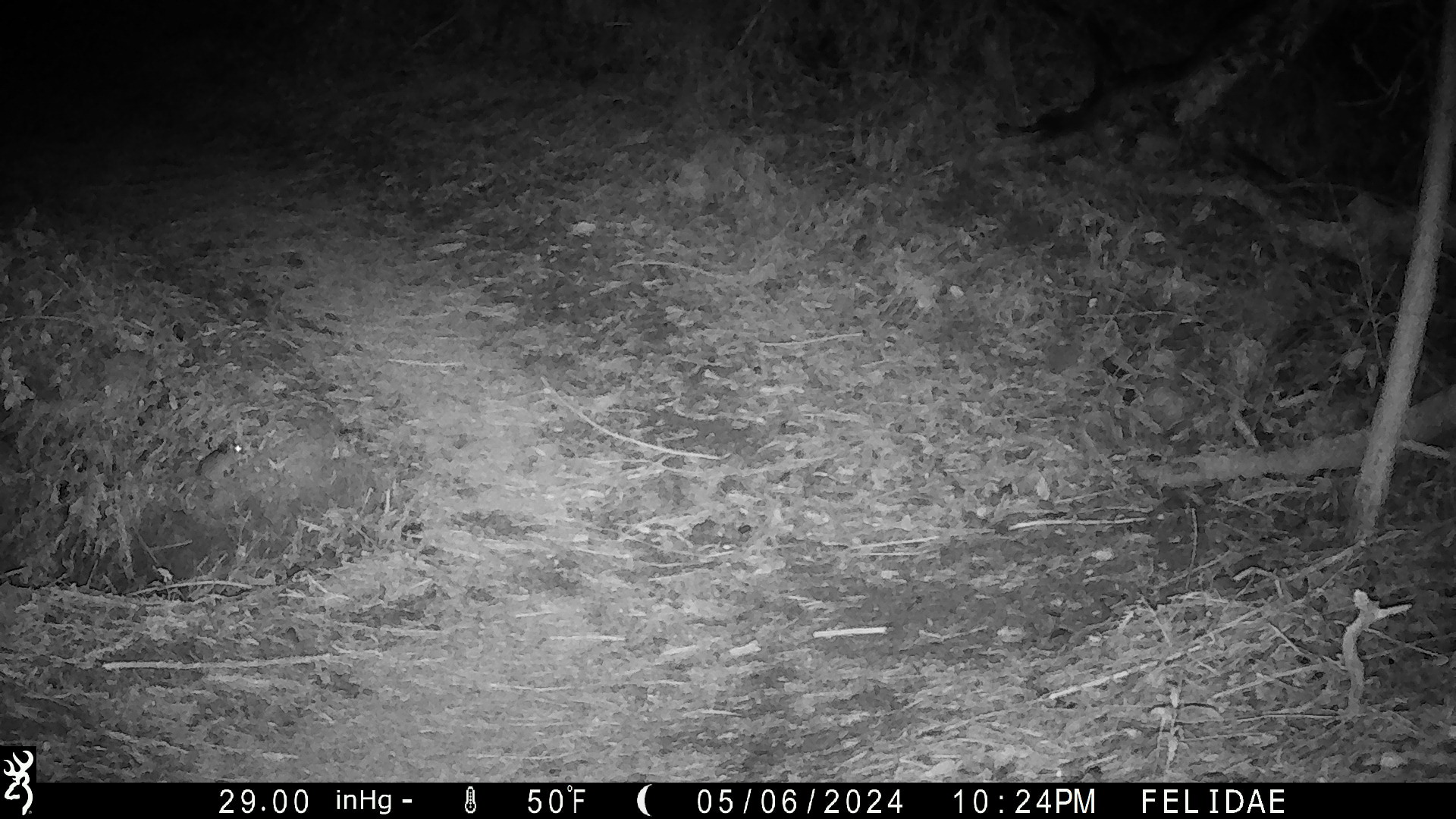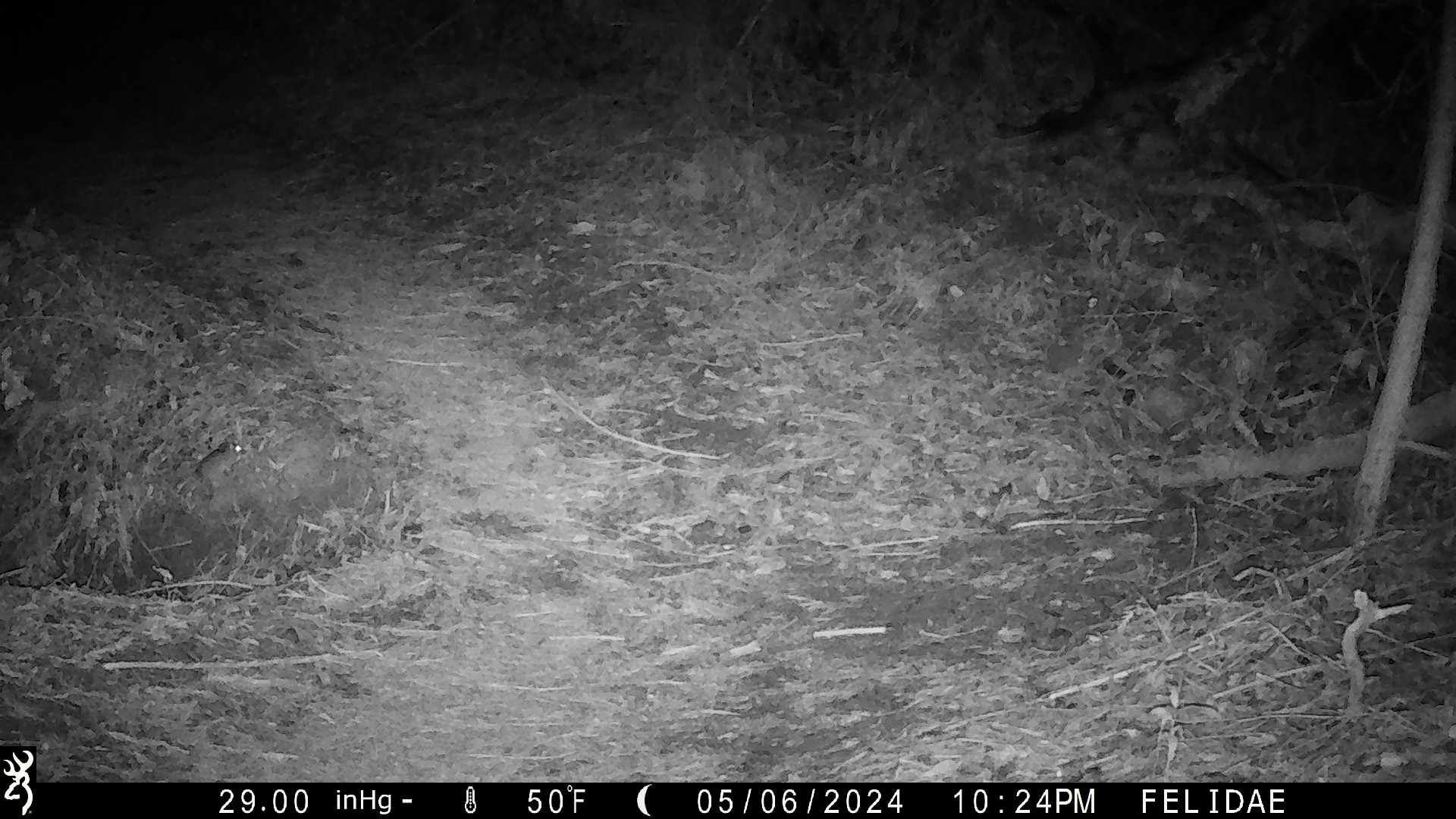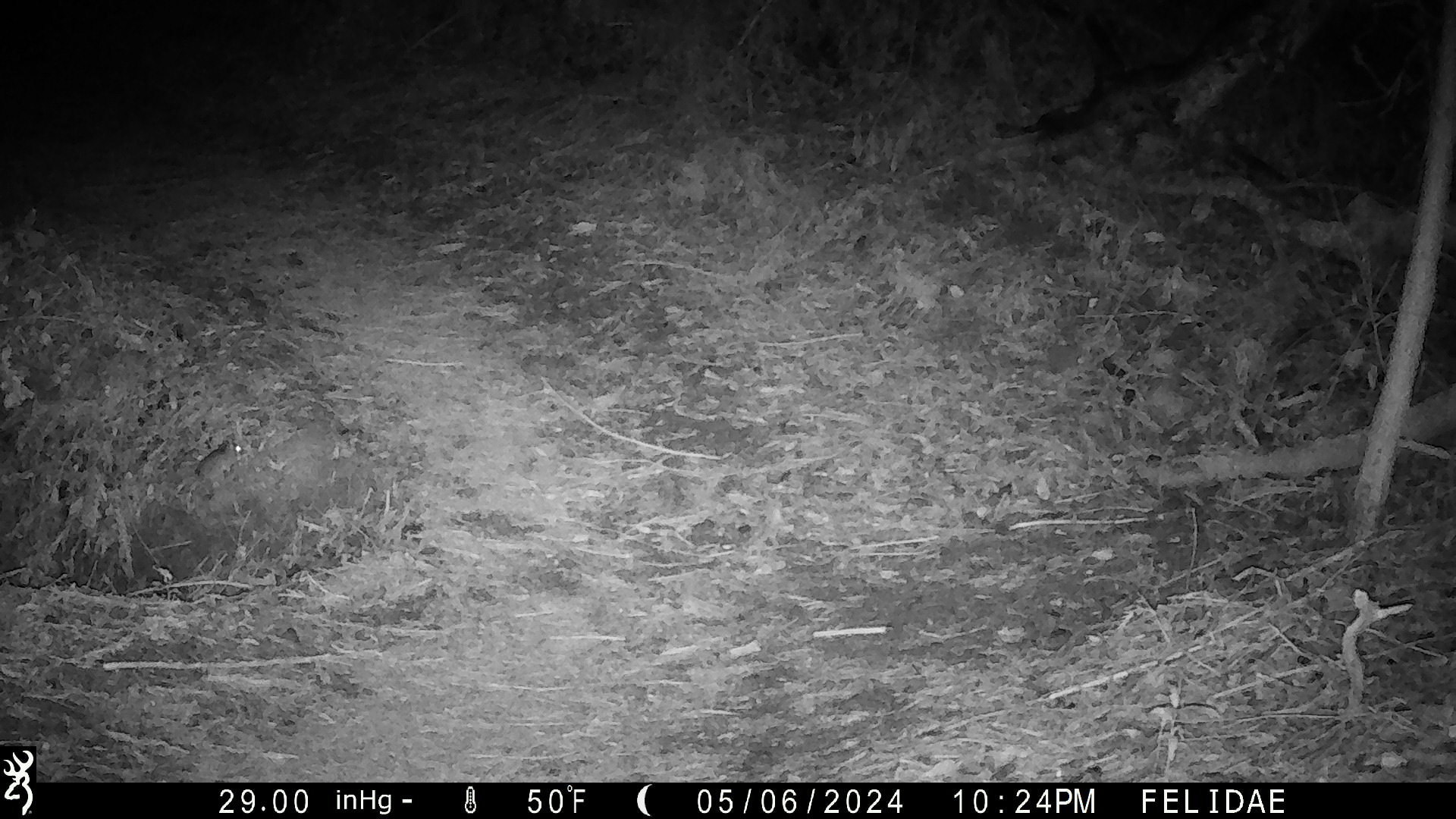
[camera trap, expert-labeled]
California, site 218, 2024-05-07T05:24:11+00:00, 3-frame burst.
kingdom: Animalia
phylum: Chordata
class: Mammalia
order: Rodentia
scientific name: Rodentia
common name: mouse or rat